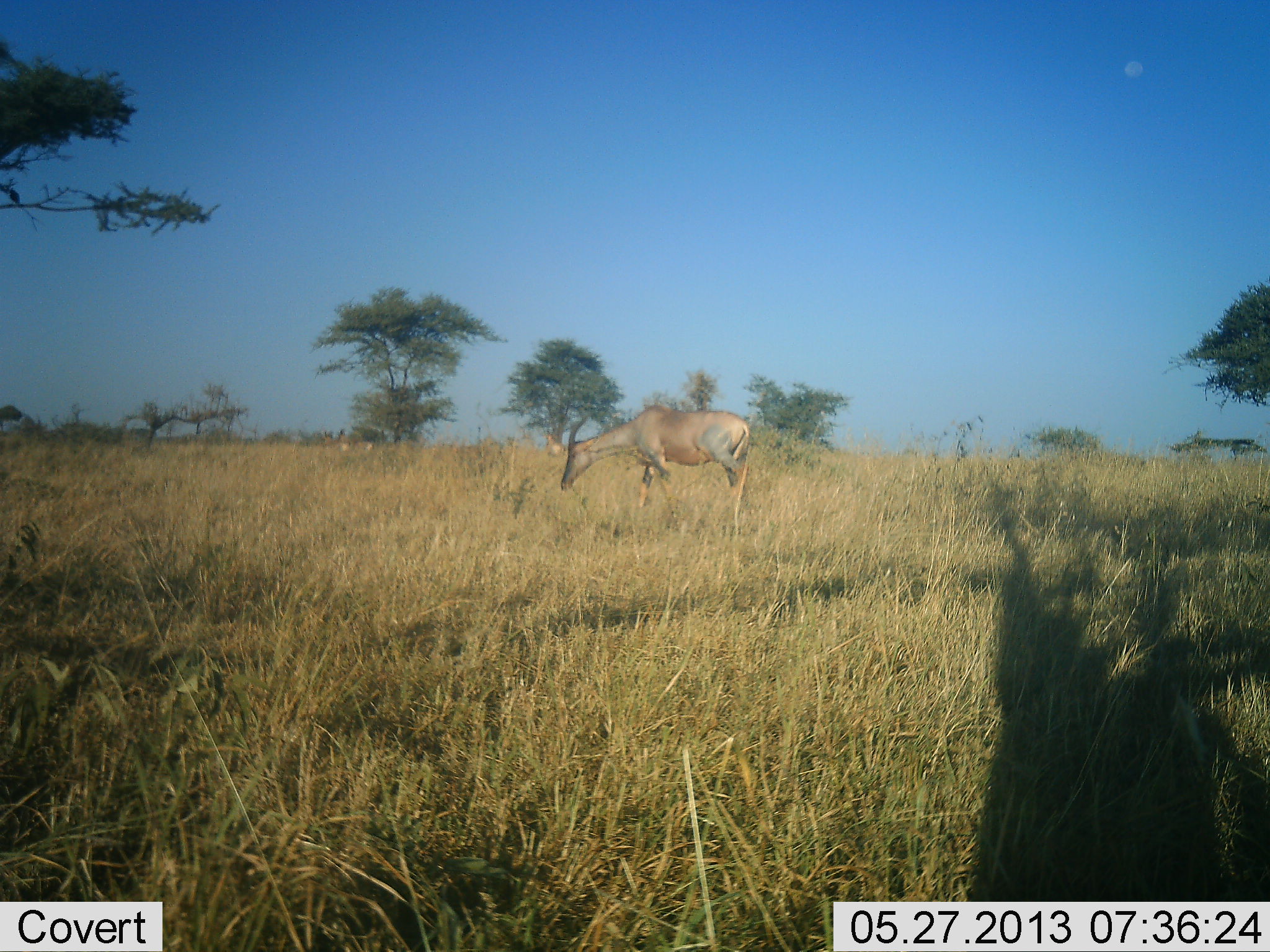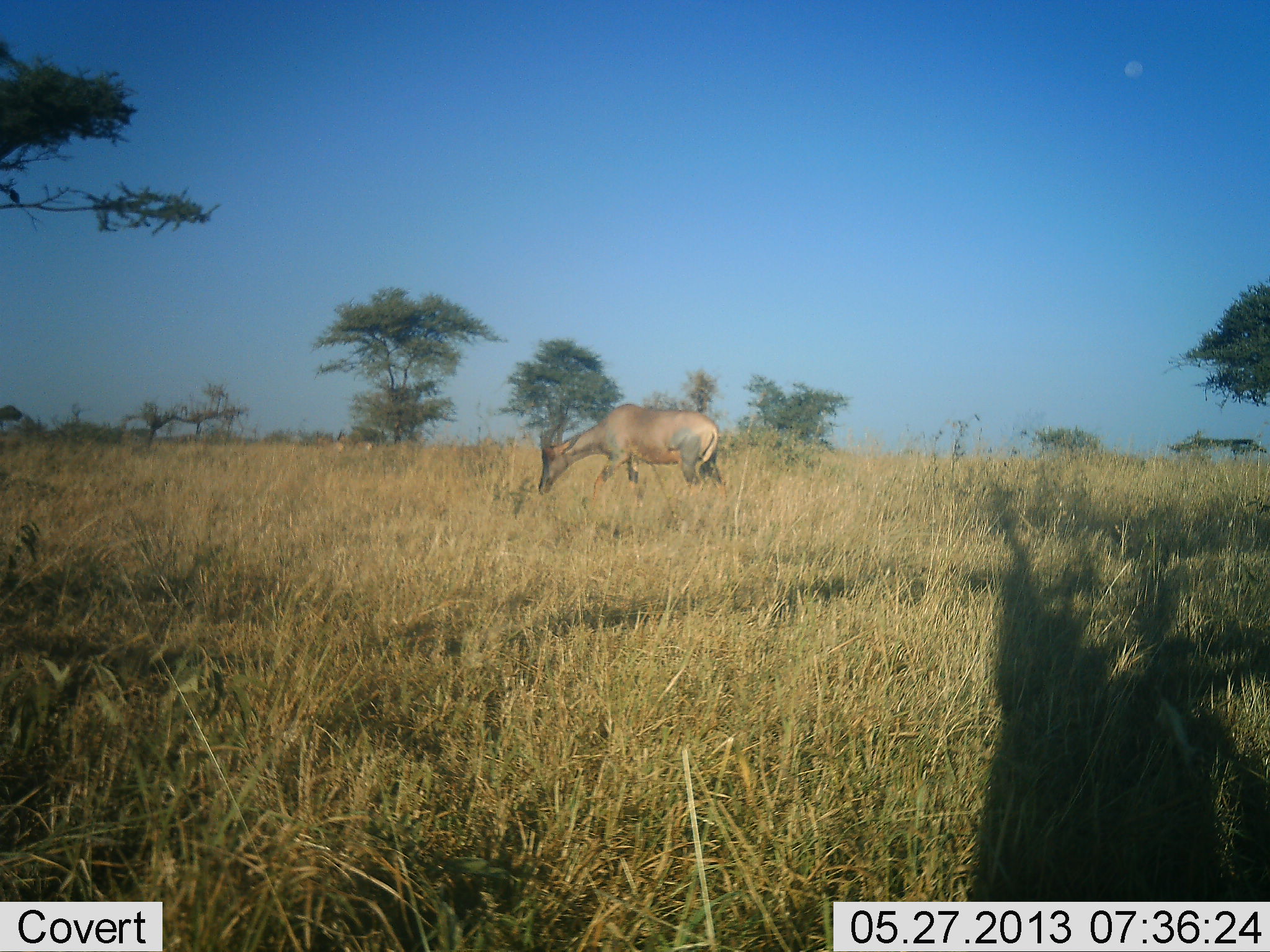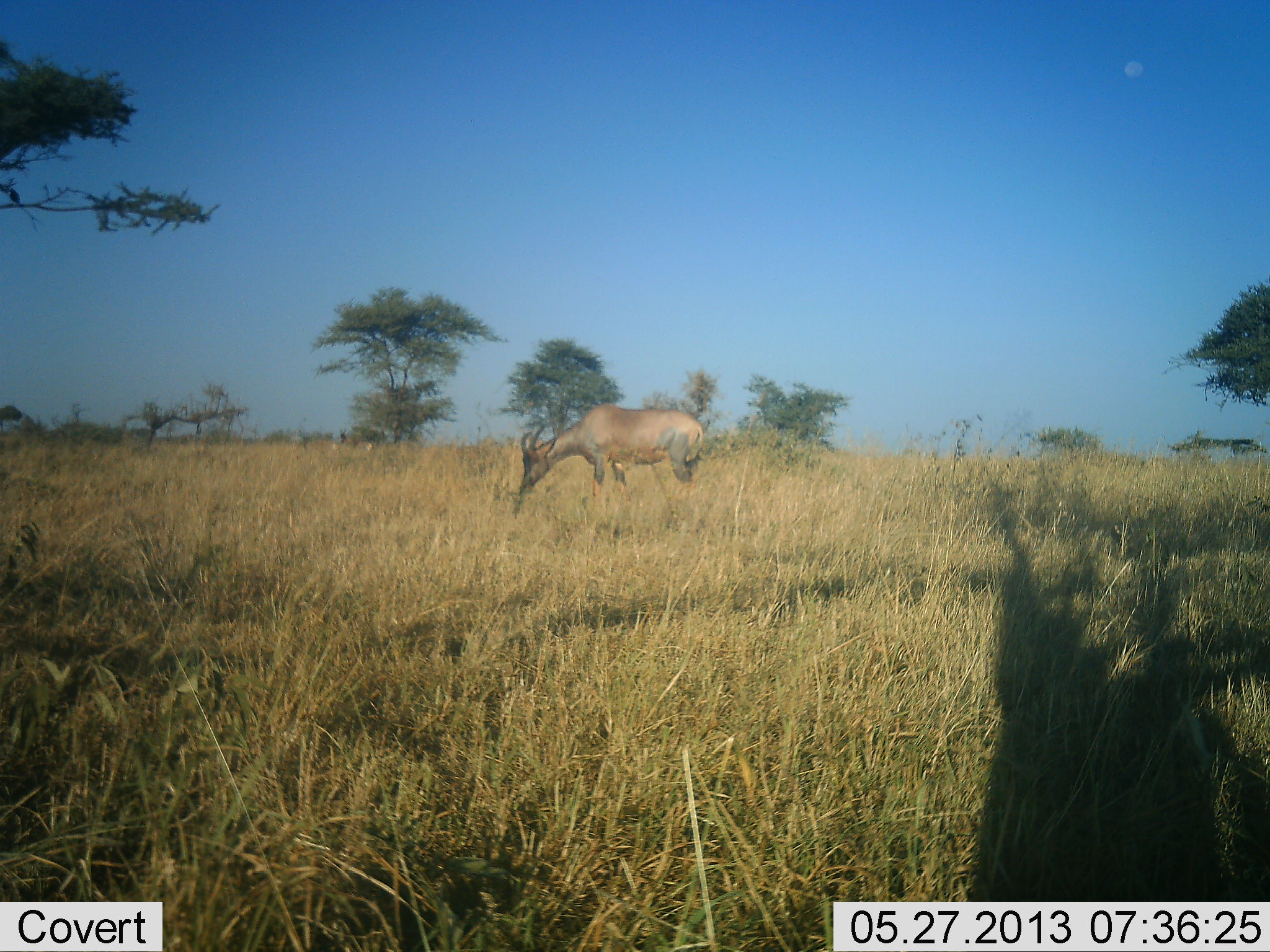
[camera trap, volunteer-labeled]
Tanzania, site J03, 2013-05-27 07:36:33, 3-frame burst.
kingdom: Animalia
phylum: Chordata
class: Mammalia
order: Artiodactyla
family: Bovidae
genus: Damaliscus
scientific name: Damaliscus lunatus jimela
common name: topi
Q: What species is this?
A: Topi (Damaliscus lunatus jimela).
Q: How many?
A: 1.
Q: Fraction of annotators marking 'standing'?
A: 10%.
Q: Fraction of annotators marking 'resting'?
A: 0%.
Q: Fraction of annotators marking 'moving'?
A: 50%.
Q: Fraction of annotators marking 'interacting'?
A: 0%.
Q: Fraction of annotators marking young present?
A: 0%.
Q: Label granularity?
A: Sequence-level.